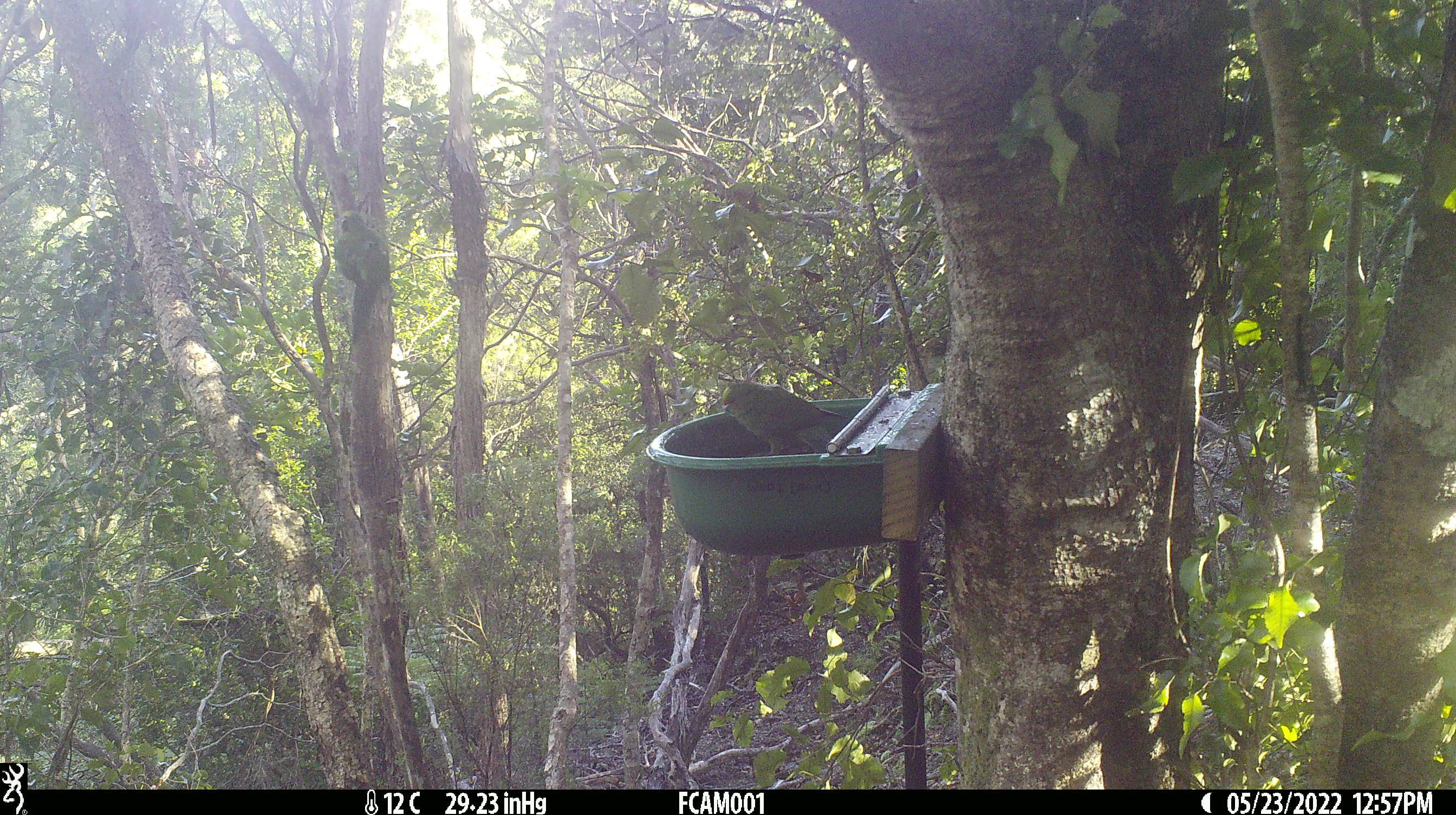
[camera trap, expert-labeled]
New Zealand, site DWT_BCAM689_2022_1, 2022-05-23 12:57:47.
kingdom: Animalia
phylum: Chordata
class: Aves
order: Psittaciformes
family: Psittaculidae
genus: Cyanoramphus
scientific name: Cyanoramphus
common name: parakeet